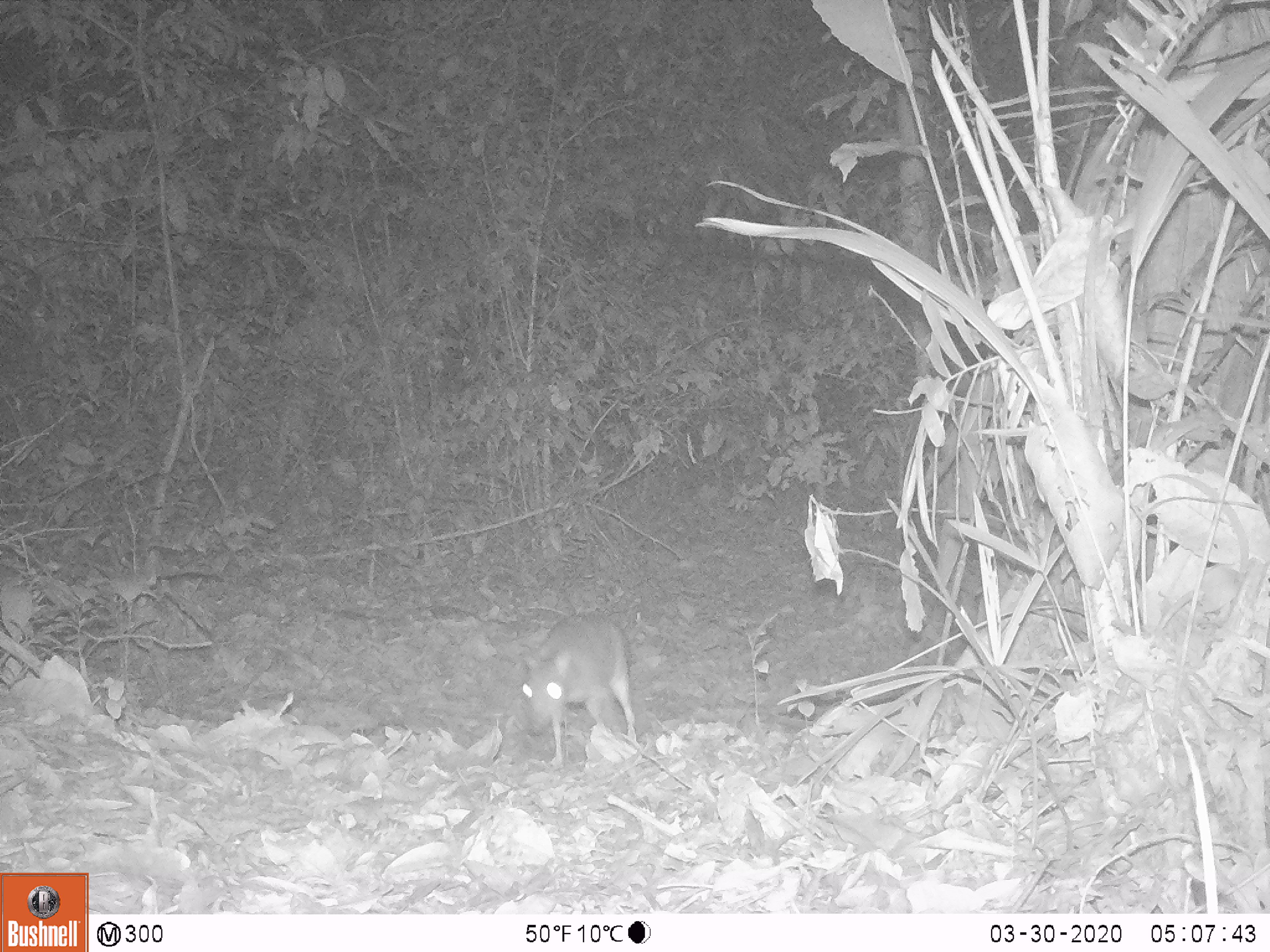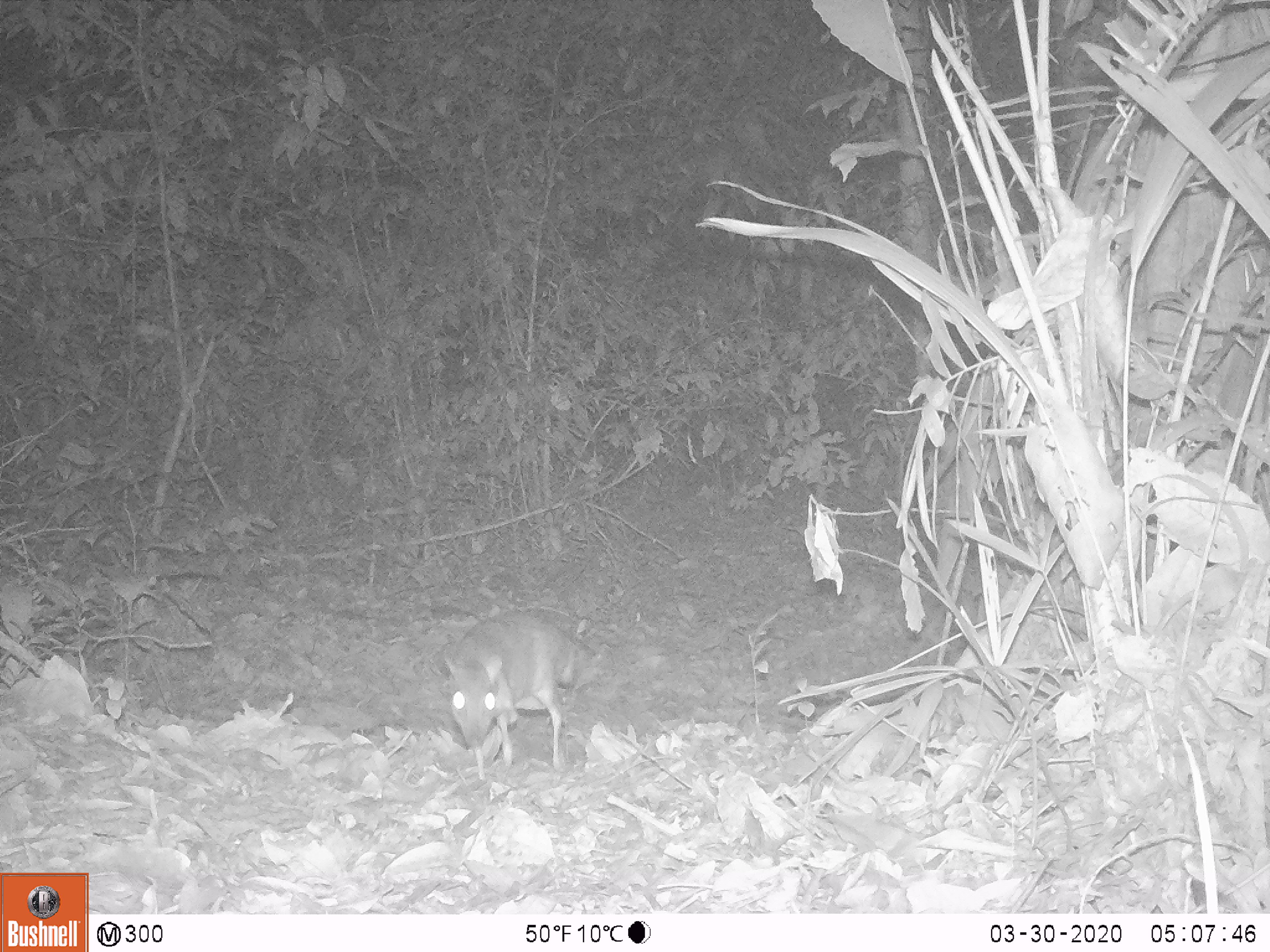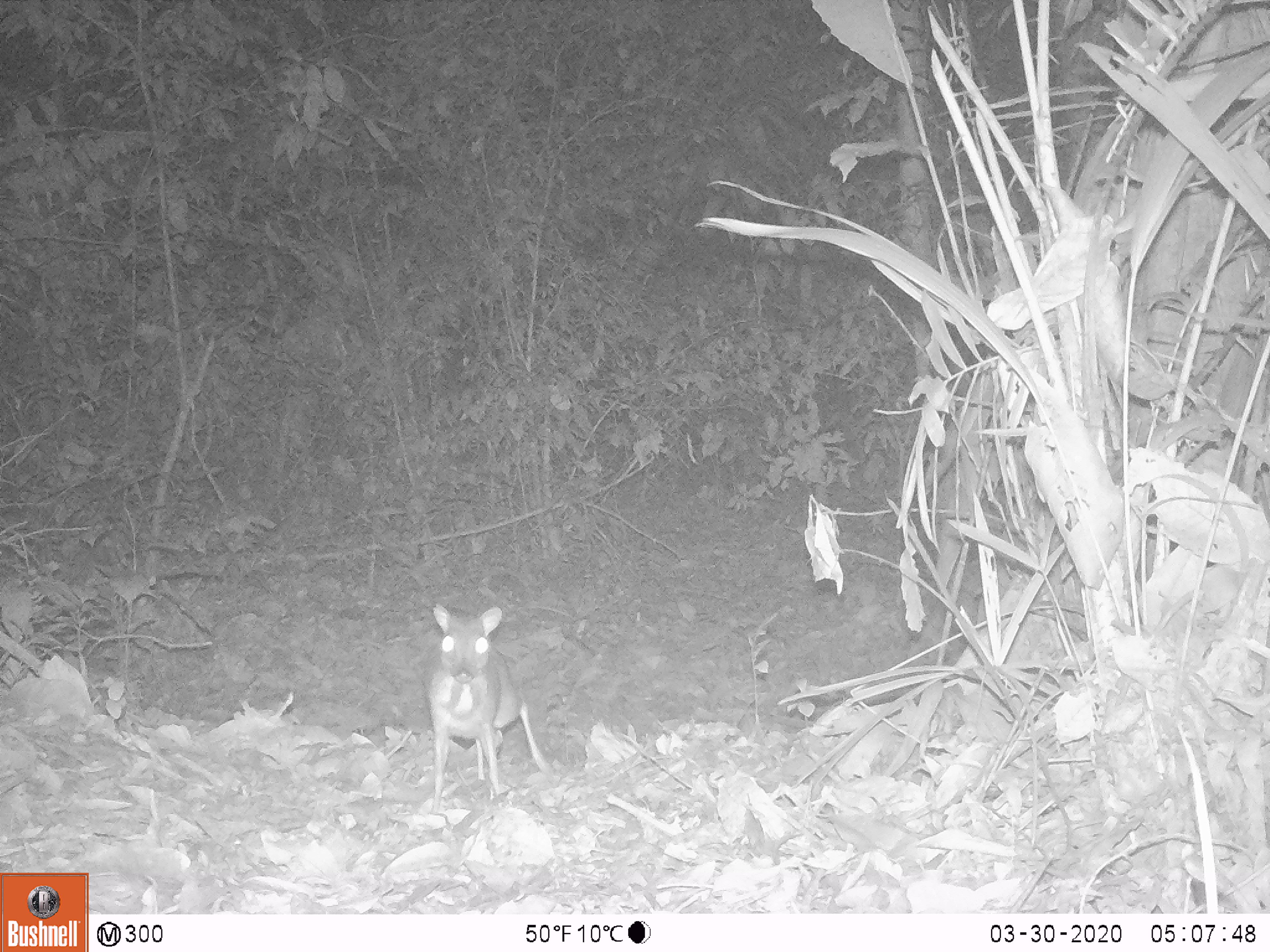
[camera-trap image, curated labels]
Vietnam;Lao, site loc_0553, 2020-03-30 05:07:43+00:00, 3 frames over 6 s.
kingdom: Animalia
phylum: Chordata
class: Mammalia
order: Artiodactyla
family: Tragulidae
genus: Moschiola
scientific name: Moschiola meminna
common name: chevrotain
Chevrotain (Moschiola meminna). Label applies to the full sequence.